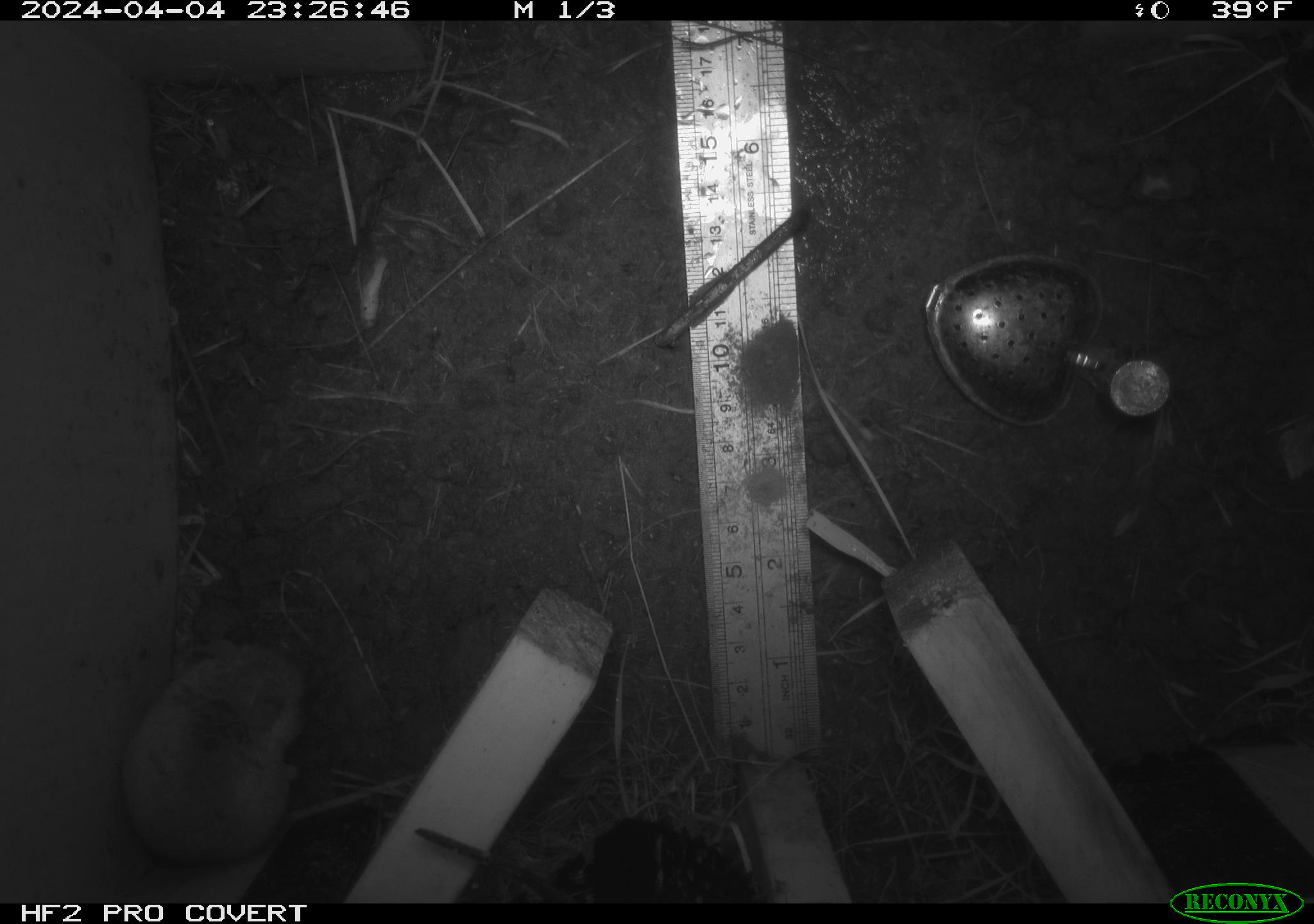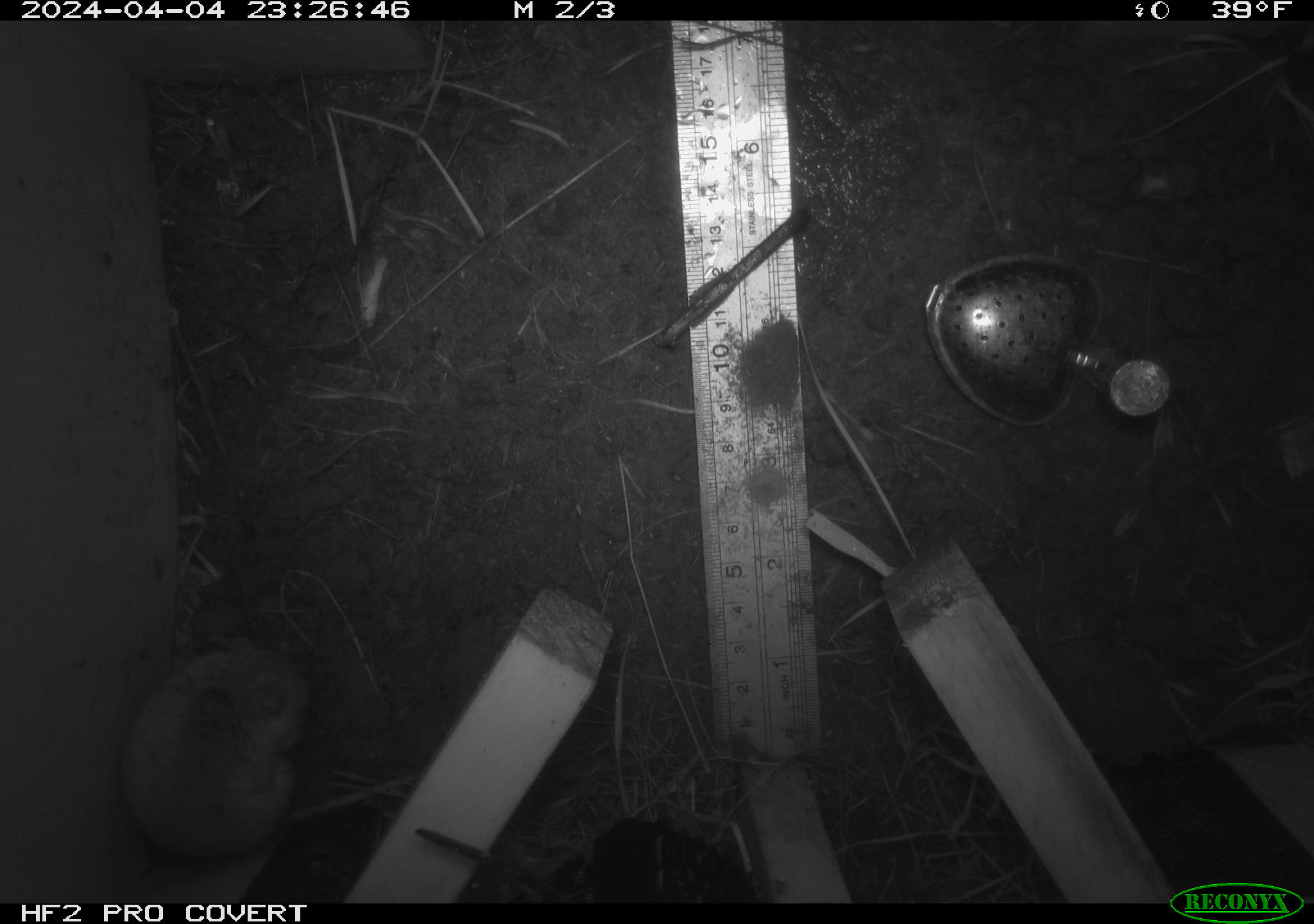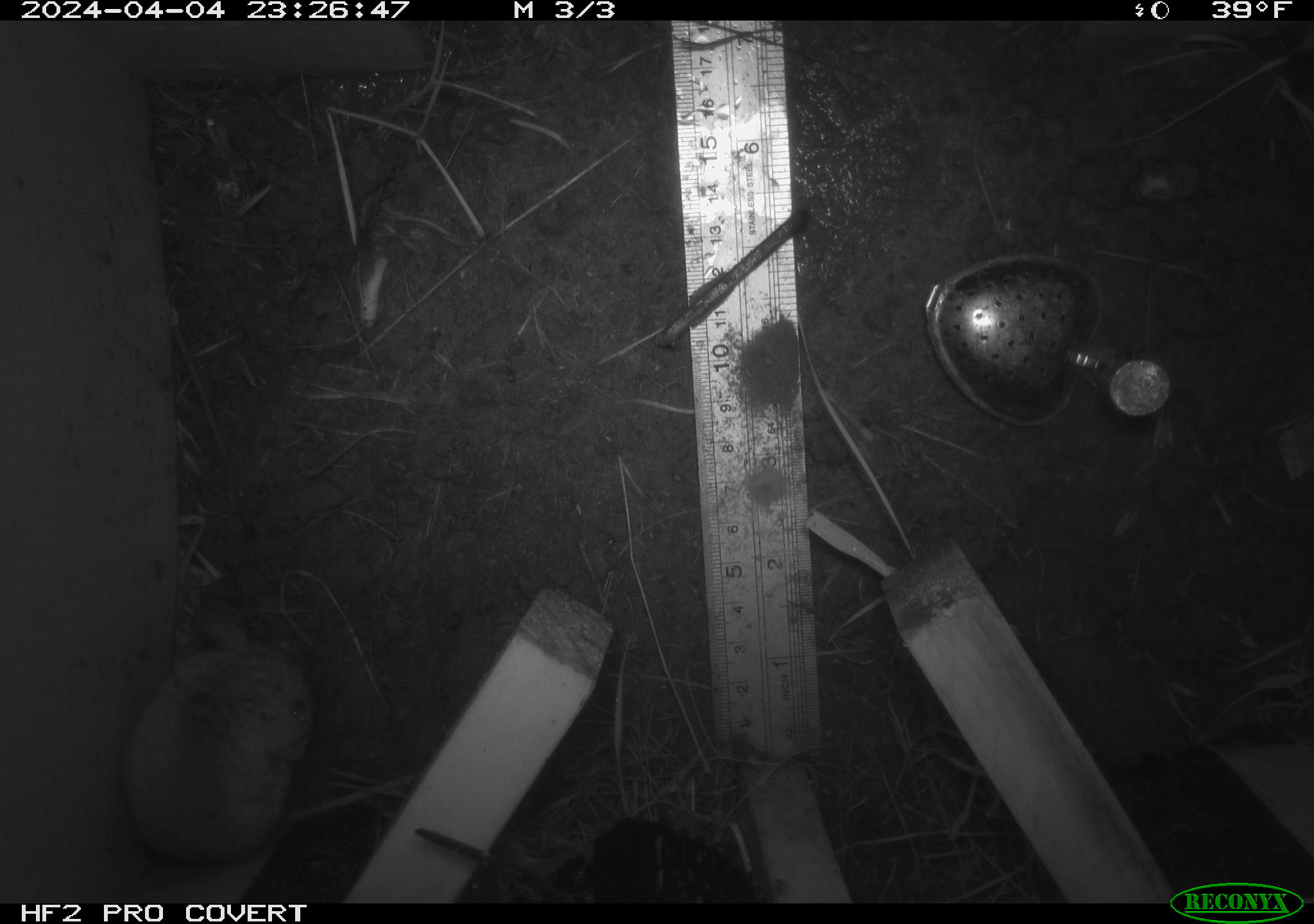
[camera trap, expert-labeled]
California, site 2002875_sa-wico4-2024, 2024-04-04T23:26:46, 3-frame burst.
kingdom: Animalia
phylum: Chordata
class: Mammalia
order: Rodentia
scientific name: Rodentia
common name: rodent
Rodent (Rodentia).